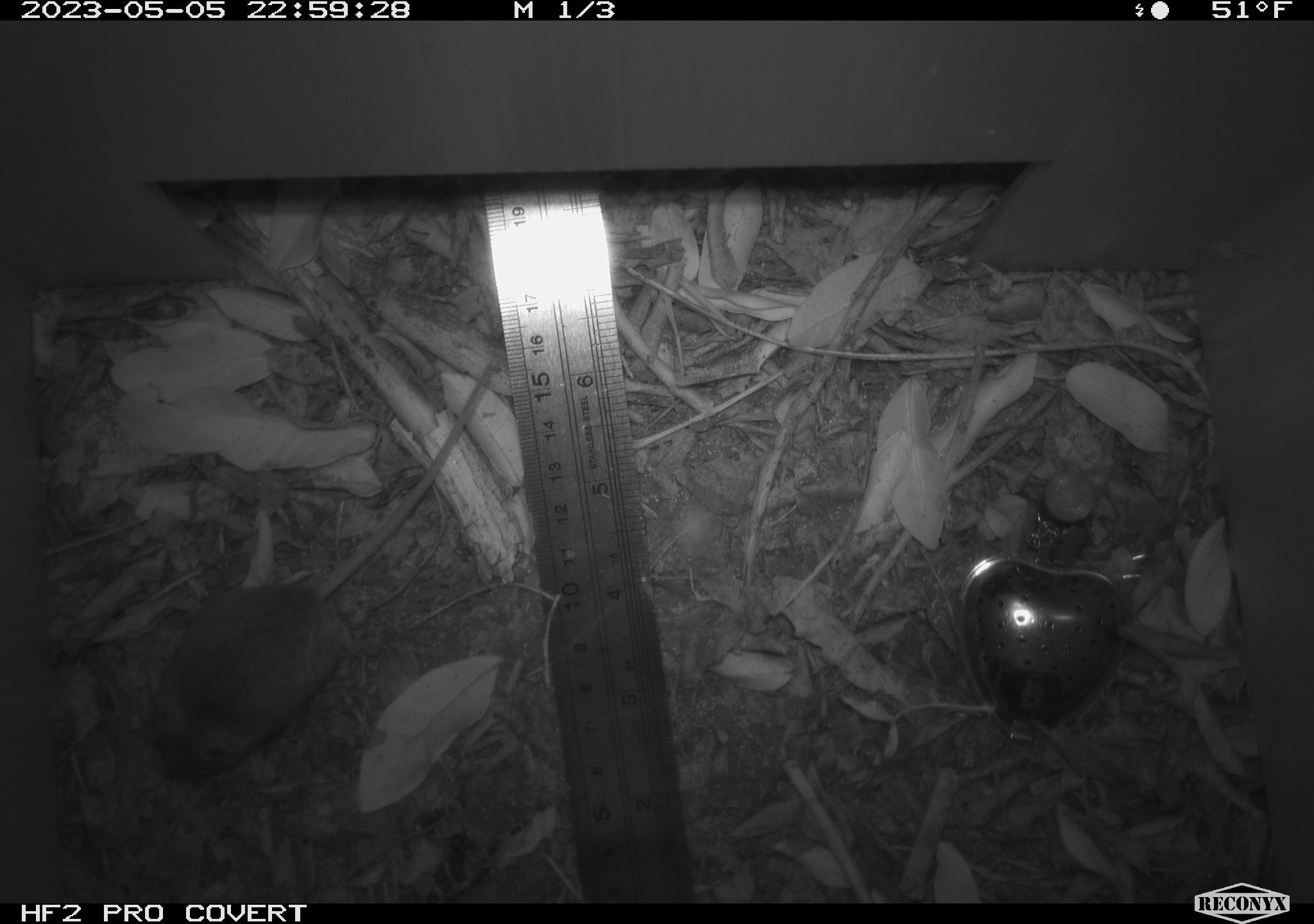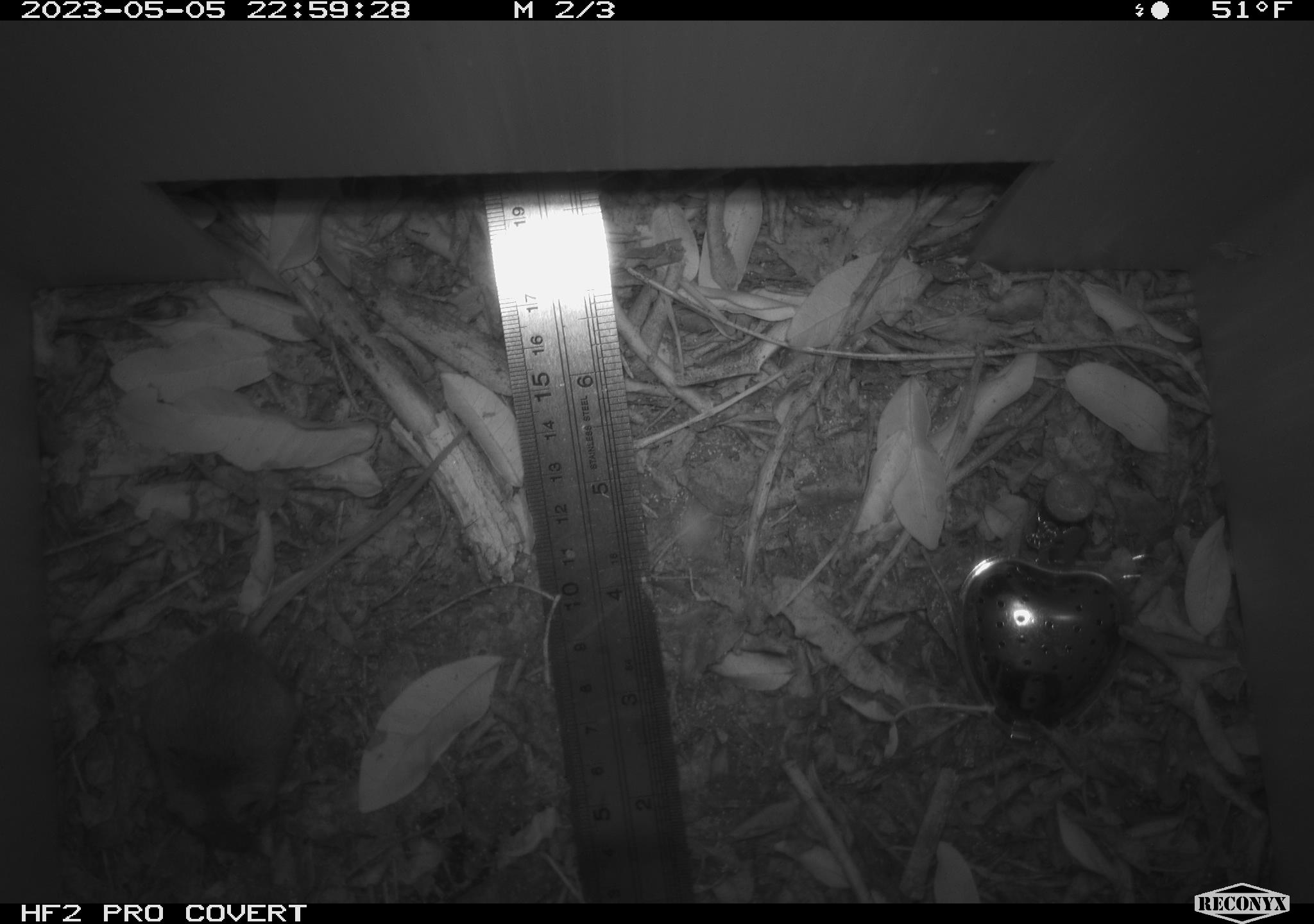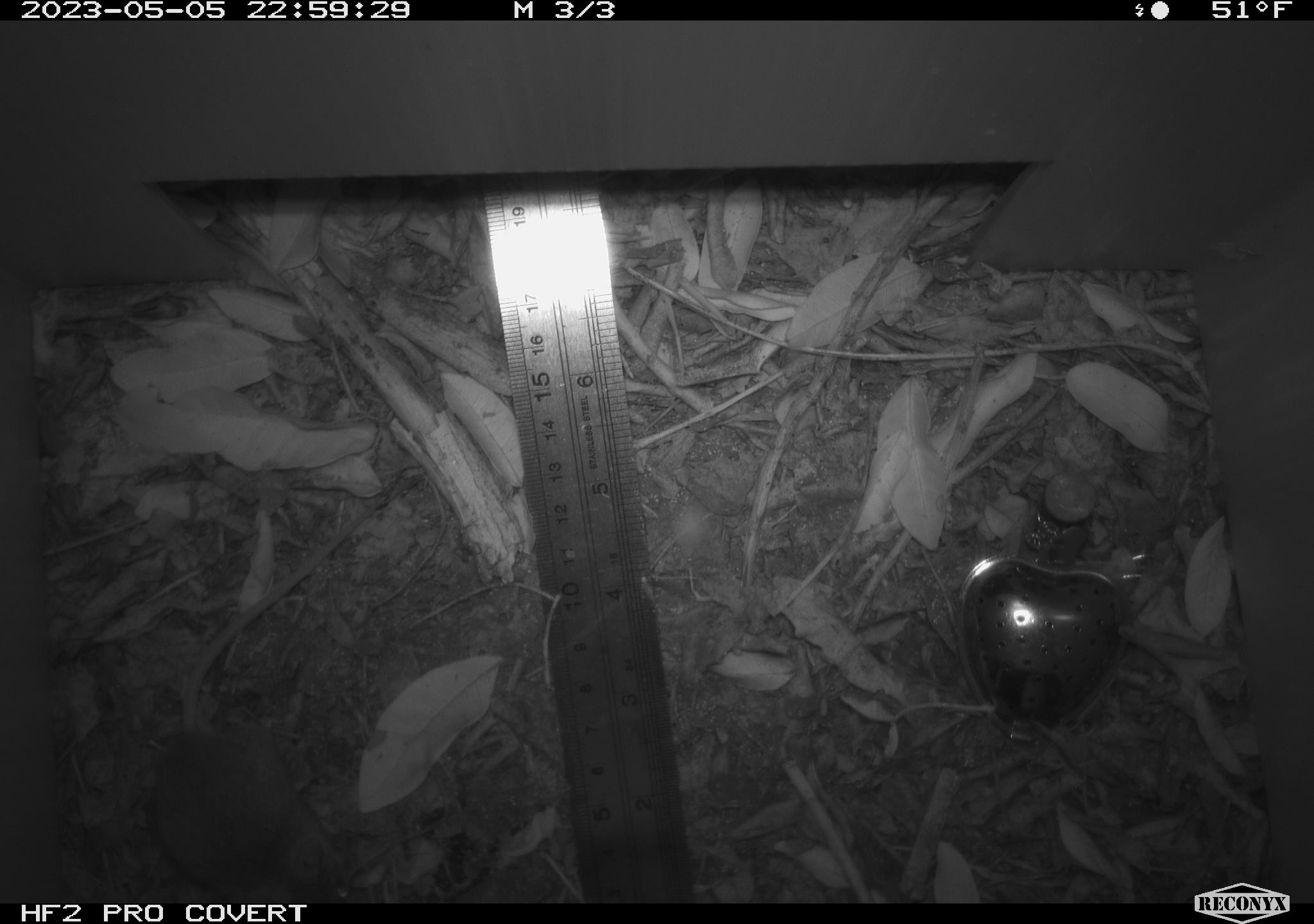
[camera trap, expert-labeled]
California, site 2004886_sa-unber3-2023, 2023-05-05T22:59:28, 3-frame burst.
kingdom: Animalia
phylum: Chordata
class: Mammalia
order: Rodentia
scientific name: Rodentia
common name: mouse species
Mouse species (Rodentia).